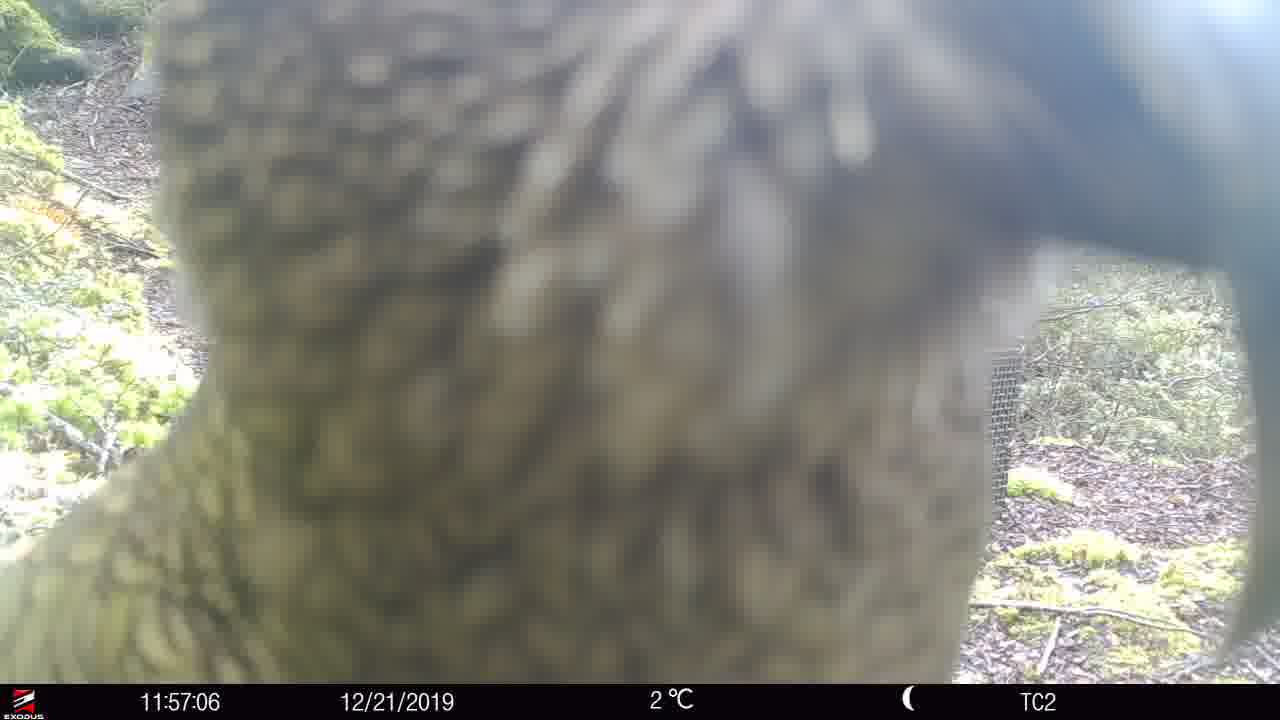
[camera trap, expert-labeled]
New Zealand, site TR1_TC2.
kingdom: Animalia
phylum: Chordata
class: Aves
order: Psittaciformes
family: Strigopidae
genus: Nestor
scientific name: Nestor notabilis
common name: kea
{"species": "kea (Nestor notabilis)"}